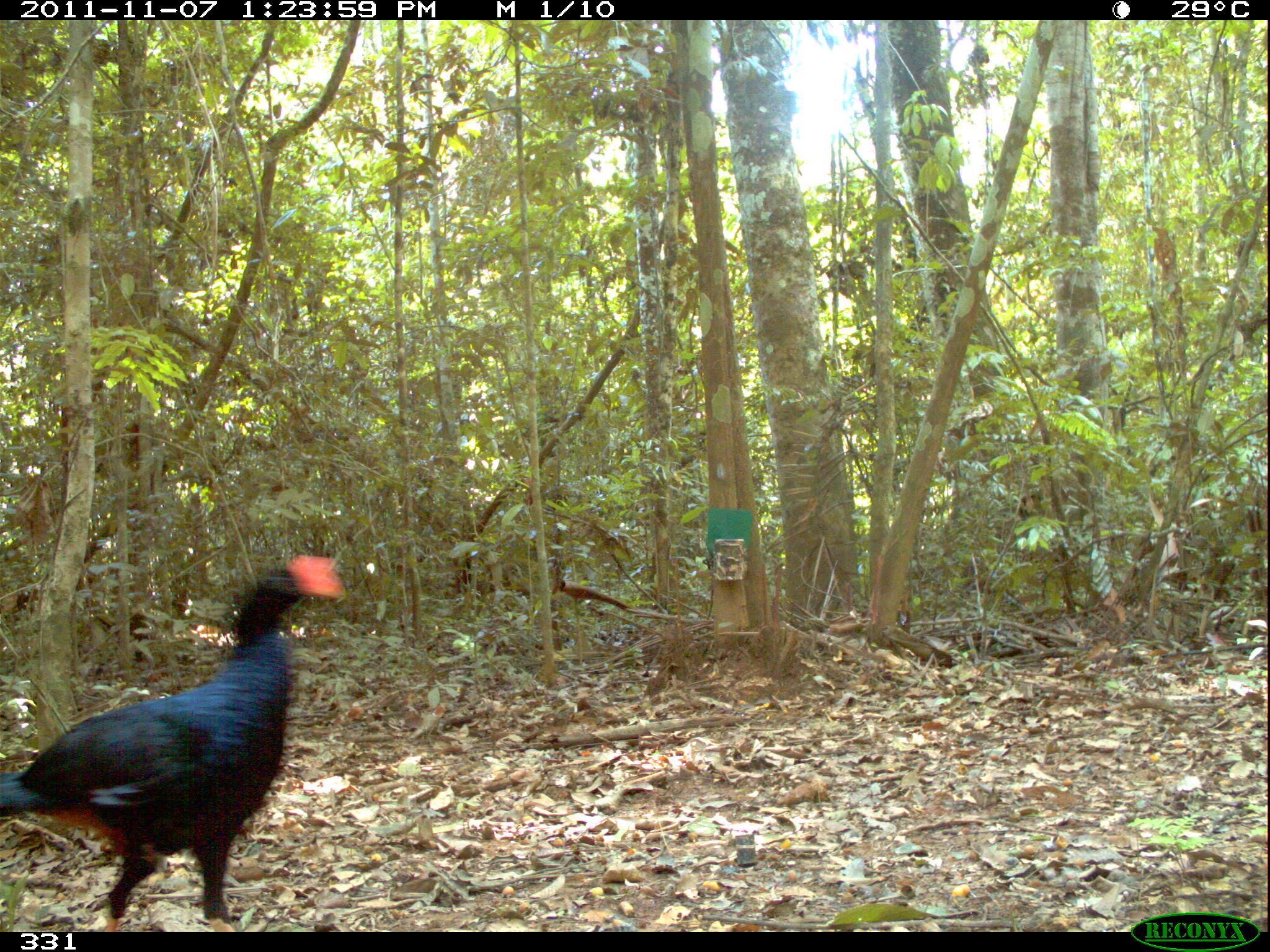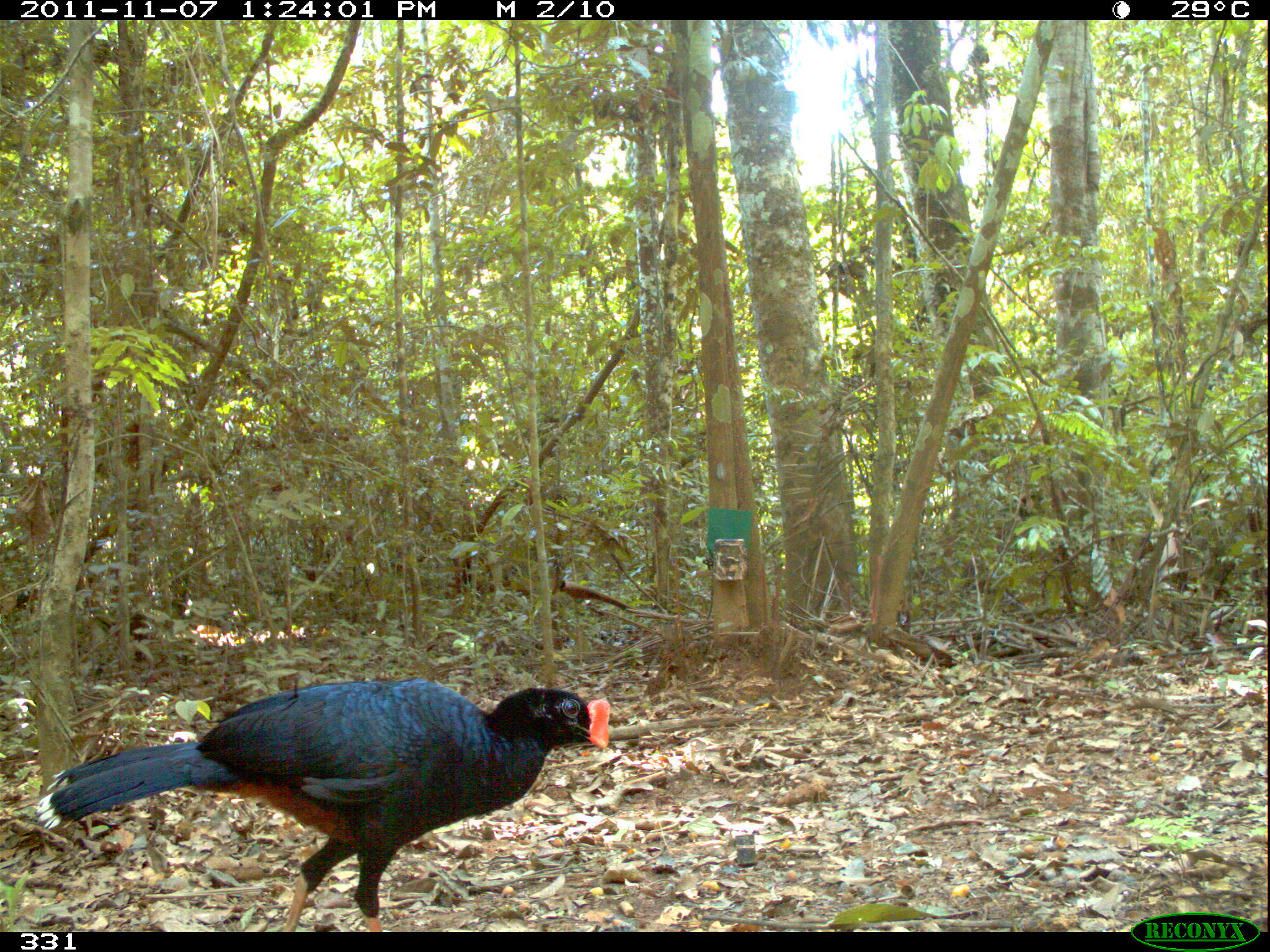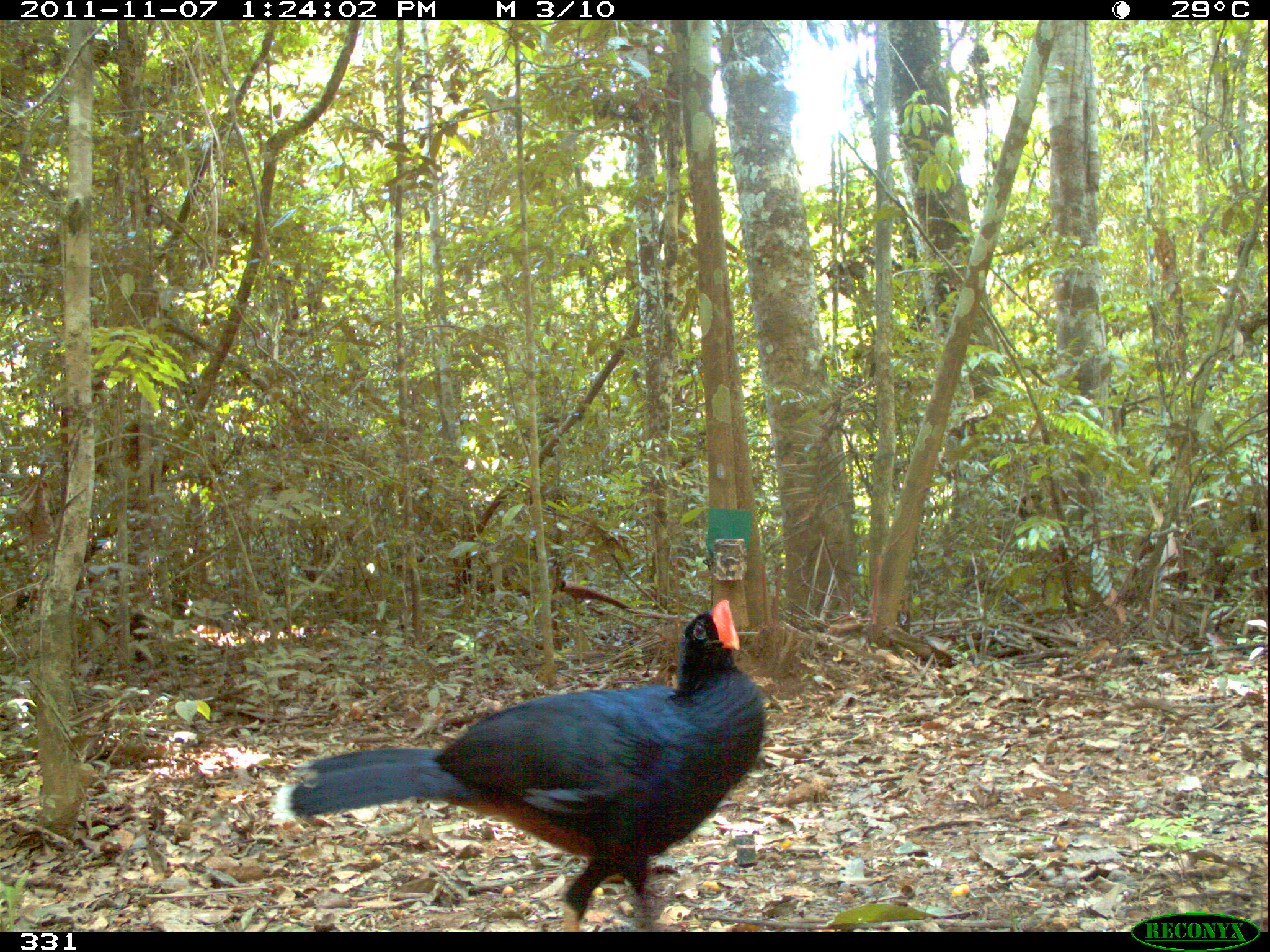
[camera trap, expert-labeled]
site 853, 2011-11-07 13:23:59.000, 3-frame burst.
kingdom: Animalia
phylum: Chordata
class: Aves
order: Galliformes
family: Cracidae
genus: Mitu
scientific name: Mitu tuberosum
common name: razor-billed curassow